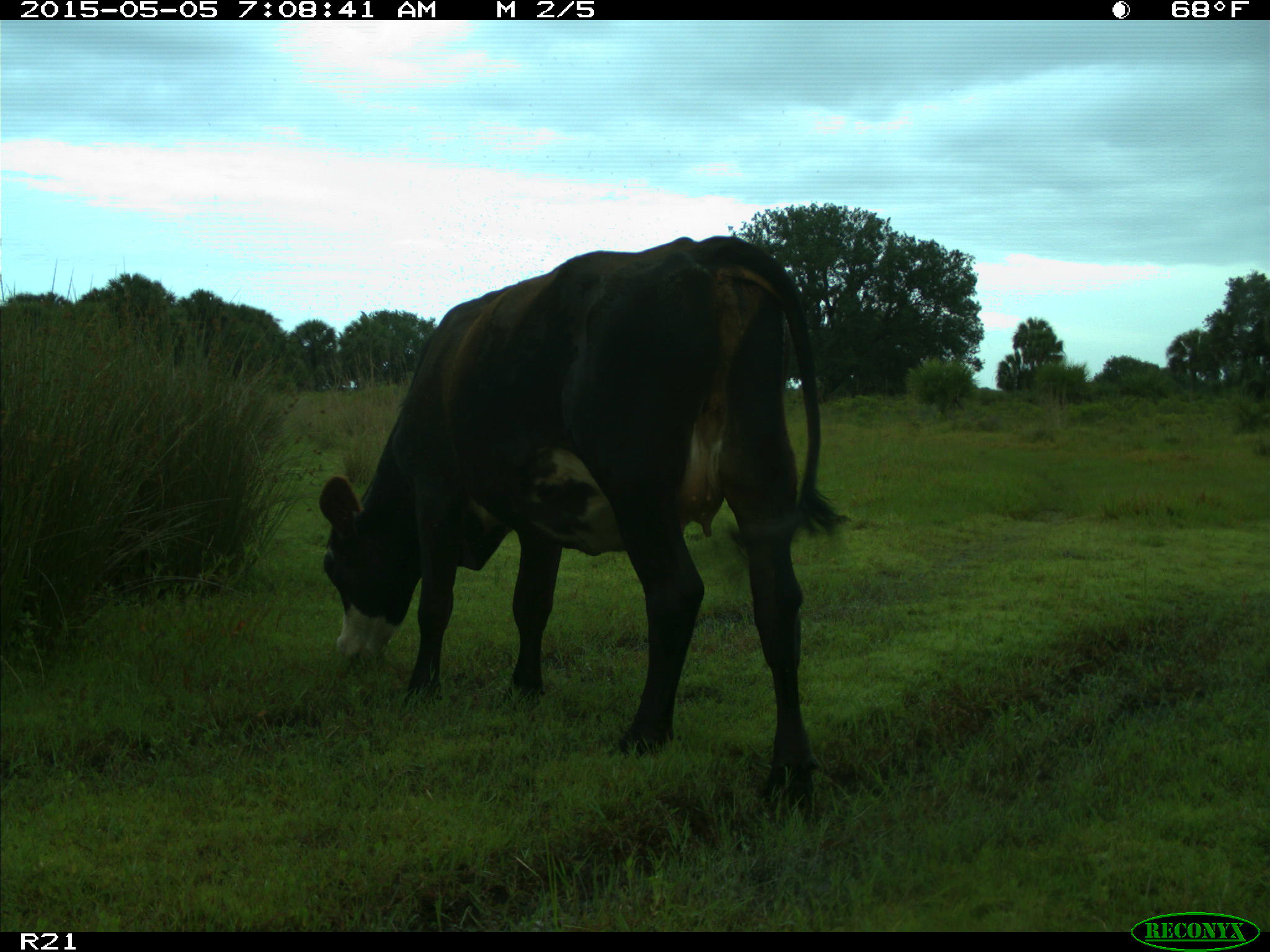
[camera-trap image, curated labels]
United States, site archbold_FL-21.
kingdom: Animalia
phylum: Chordata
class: Mammalia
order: Artiodactyla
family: Bovidae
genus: Bos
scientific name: Bos taurus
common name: domestic cow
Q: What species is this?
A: Bos taurus (domestic cow).